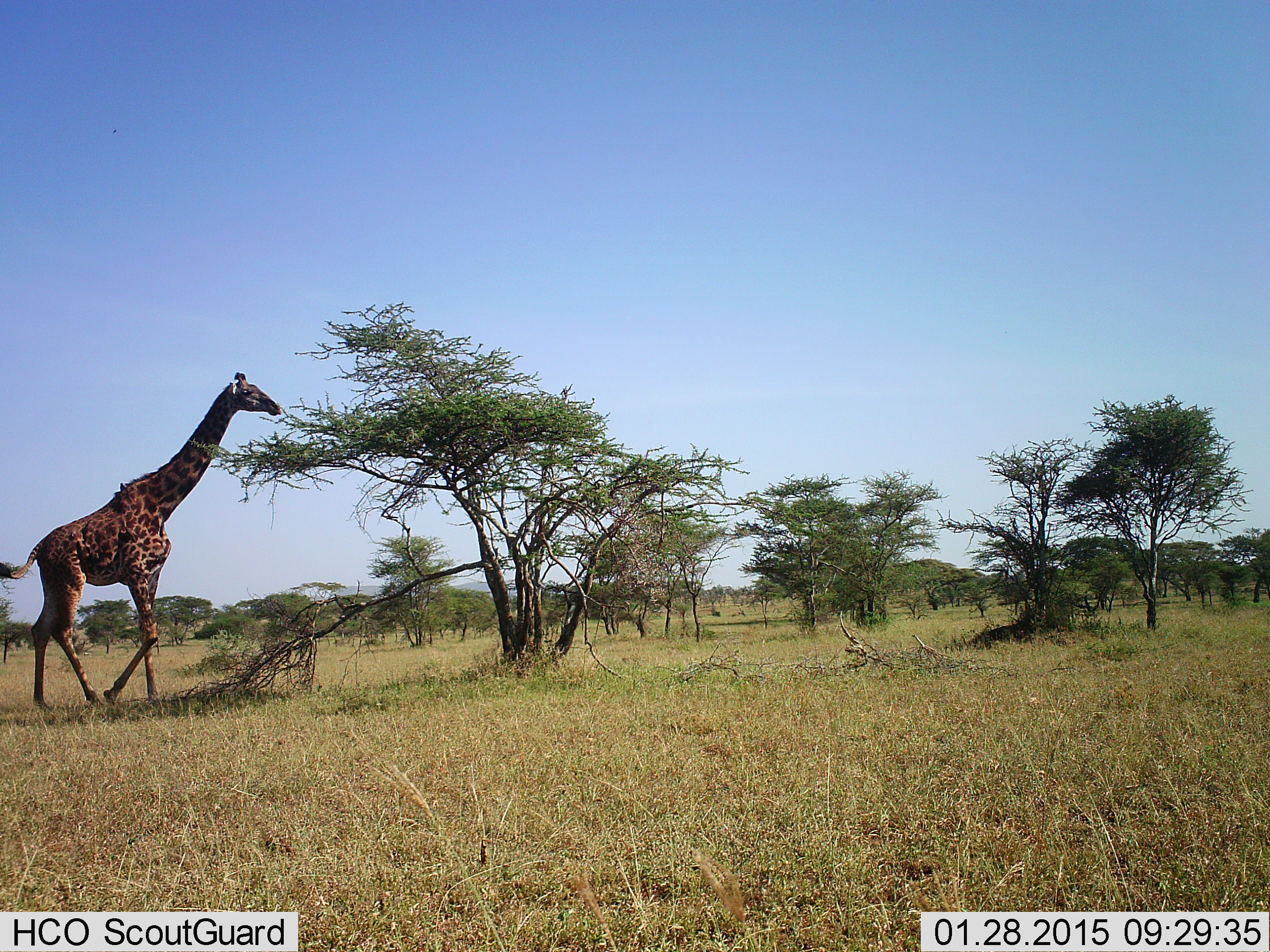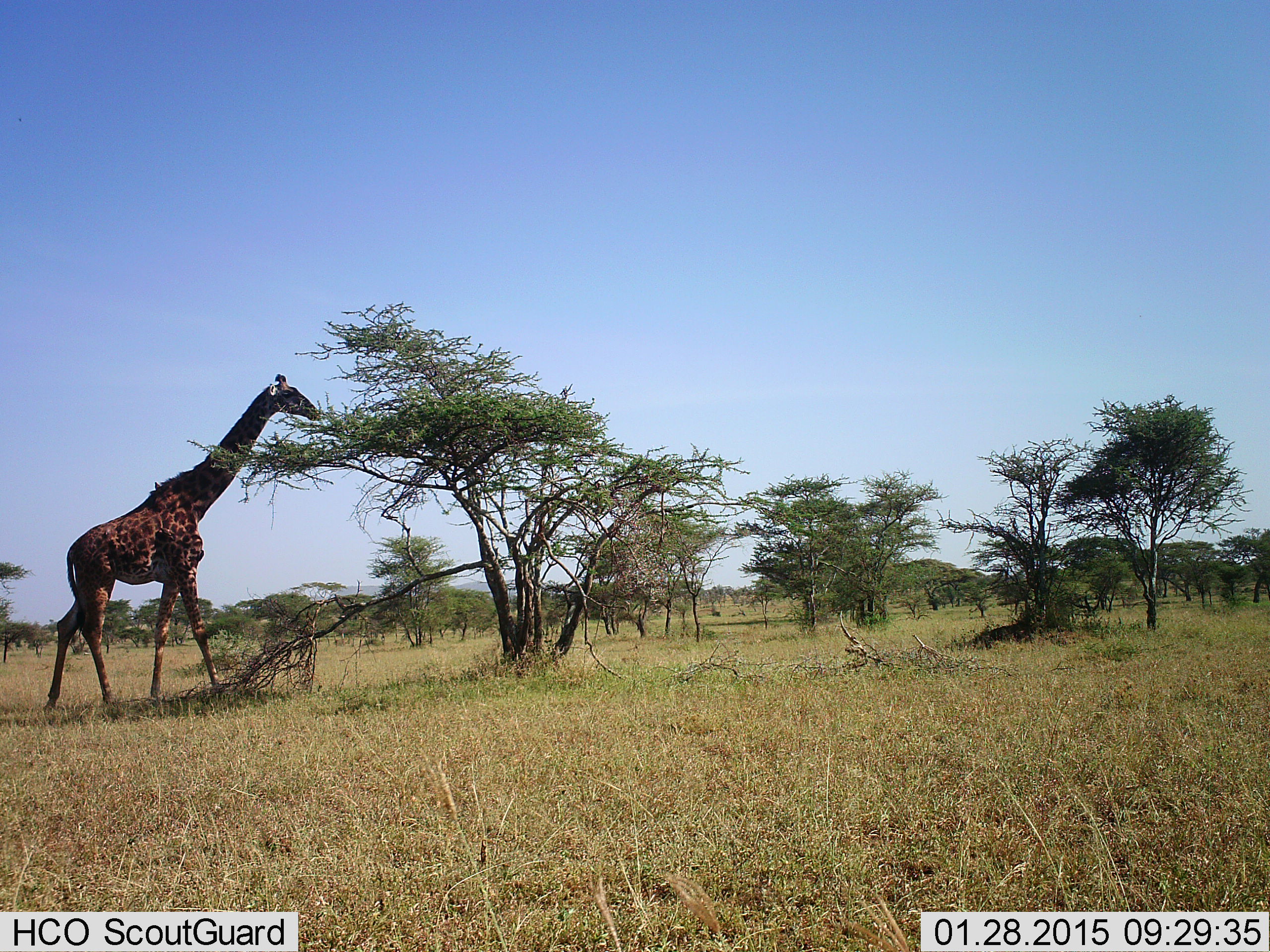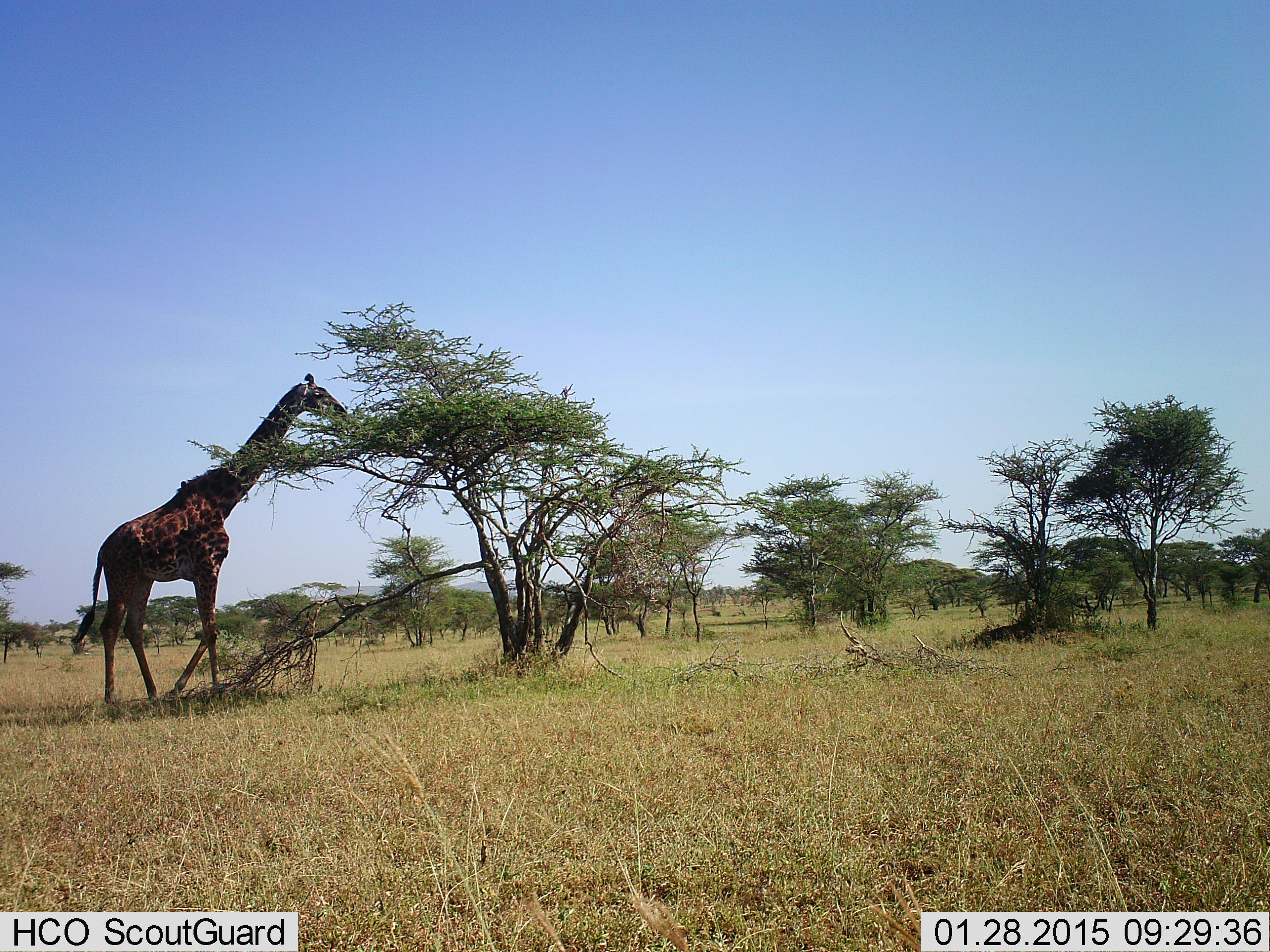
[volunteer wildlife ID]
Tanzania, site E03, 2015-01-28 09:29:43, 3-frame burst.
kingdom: Animalia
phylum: Chordata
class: Mammalia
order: Artiodactyla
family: Giraffidae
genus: Giraffa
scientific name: Giraffa camelopardalis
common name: giraffe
Giraffe (Giraffa camelopardalis), count 1. Behavior (volunteer vote fractions): standing 18%, resting 0%, moving 64%, interacting 0%. Young present (vote fraction): 0%. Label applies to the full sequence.